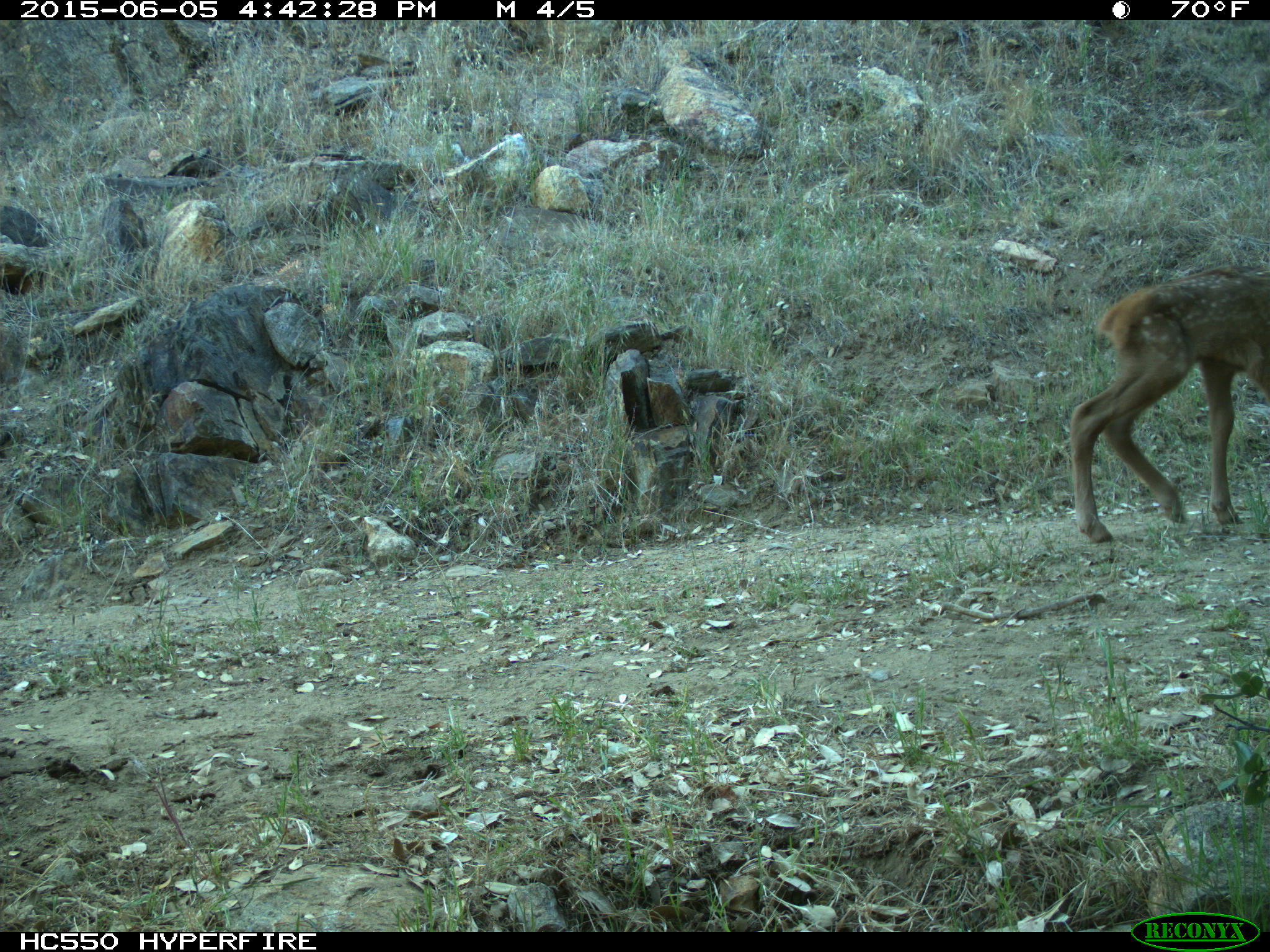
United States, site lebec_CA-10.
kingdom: Animalia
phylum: Chordata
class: Mammalia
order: Artiodactyla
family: Cervidae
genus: Cervus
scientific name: Cervus canadensis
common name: elk